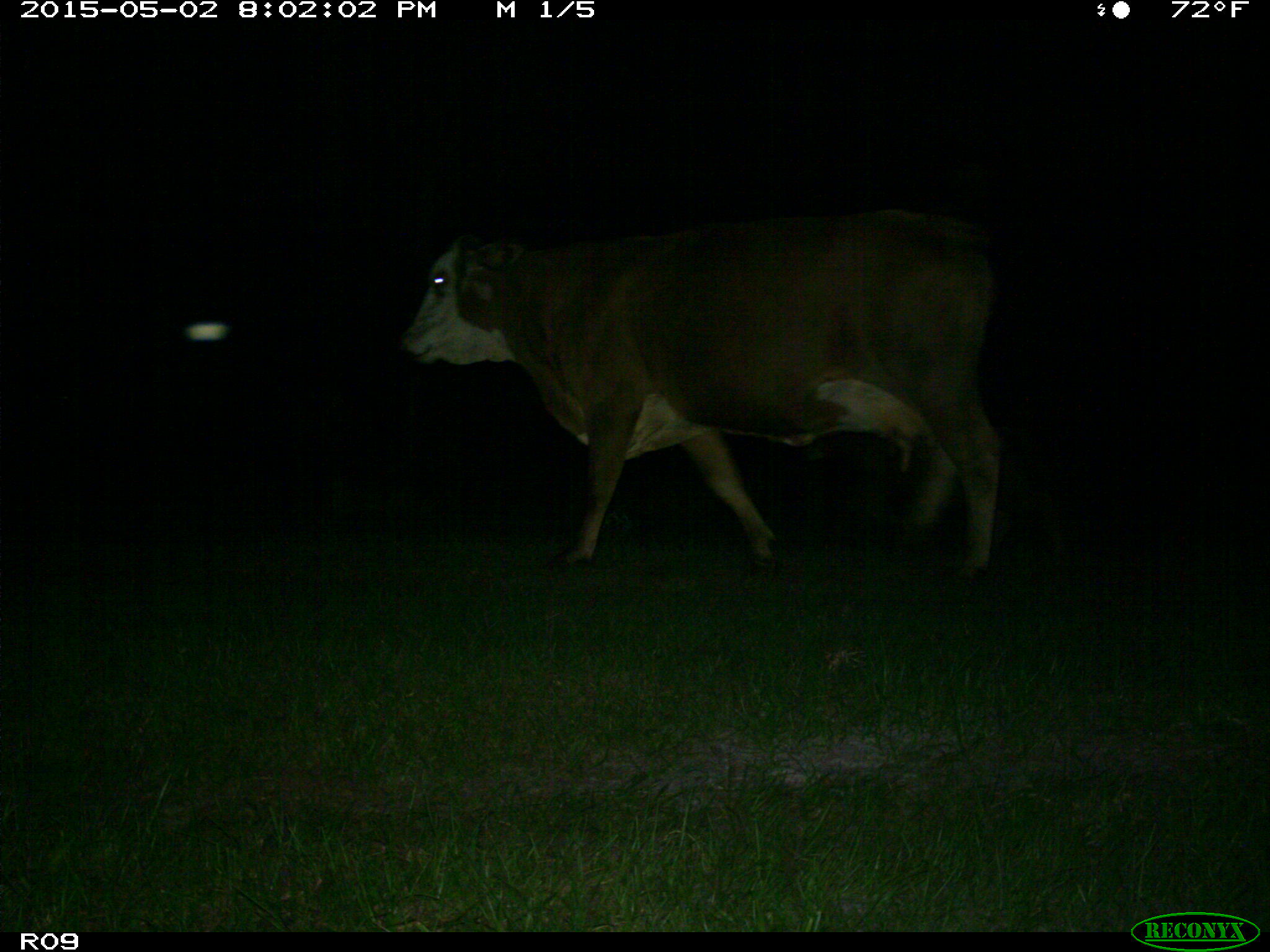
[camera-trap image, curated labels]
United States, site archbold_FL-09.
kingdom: Animalia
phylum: Chordata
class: Mammalia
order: Artiodactyla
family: Bovidae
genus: Bos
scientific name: Bos taurus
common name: domestic cow